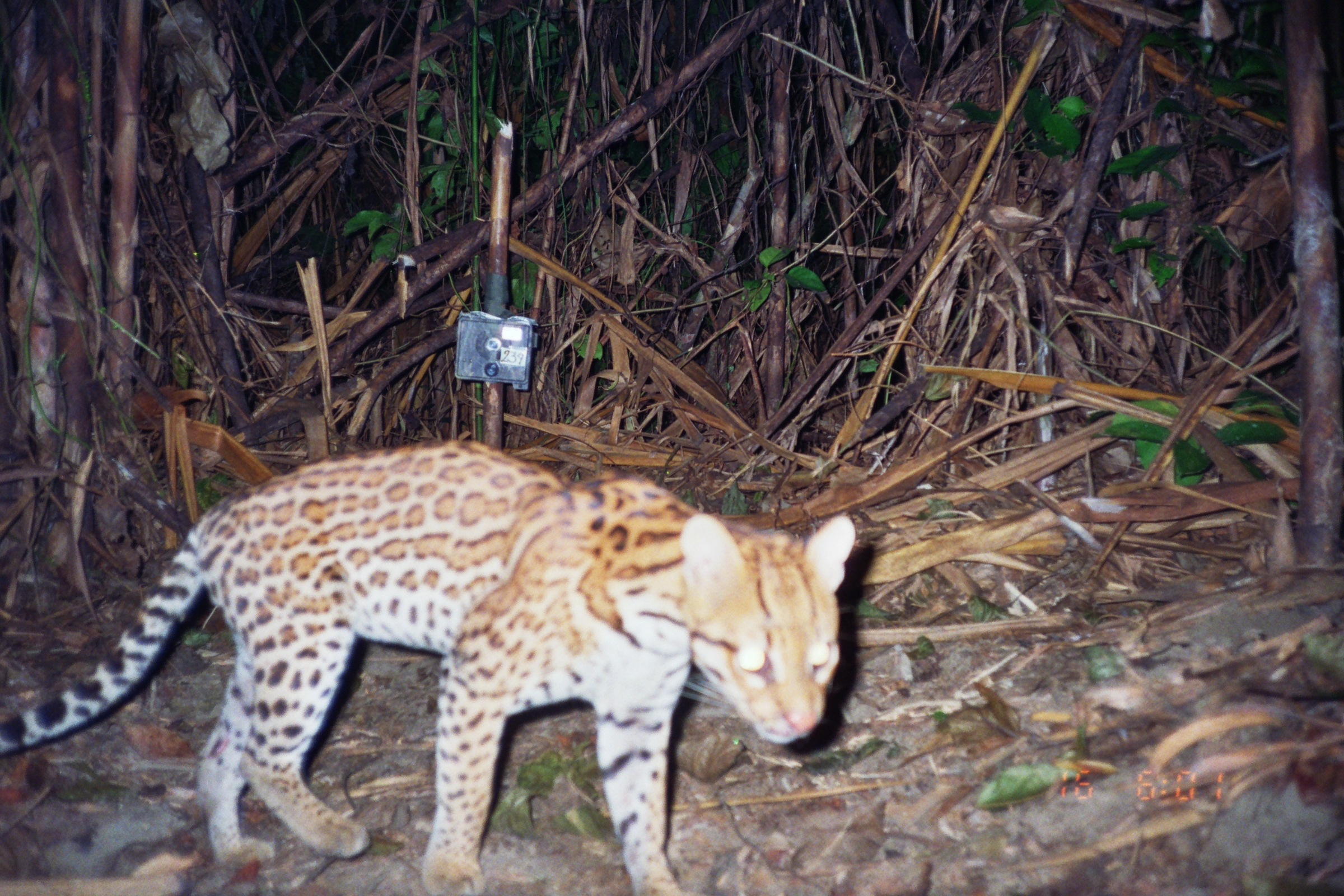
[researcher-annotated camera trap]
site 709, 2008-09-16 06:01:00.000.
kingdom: Animalia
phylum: Chordata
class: Mammalia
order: Carnivora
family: Felidae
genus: Leopardus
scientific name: Leopardus pardalis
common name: ocelot